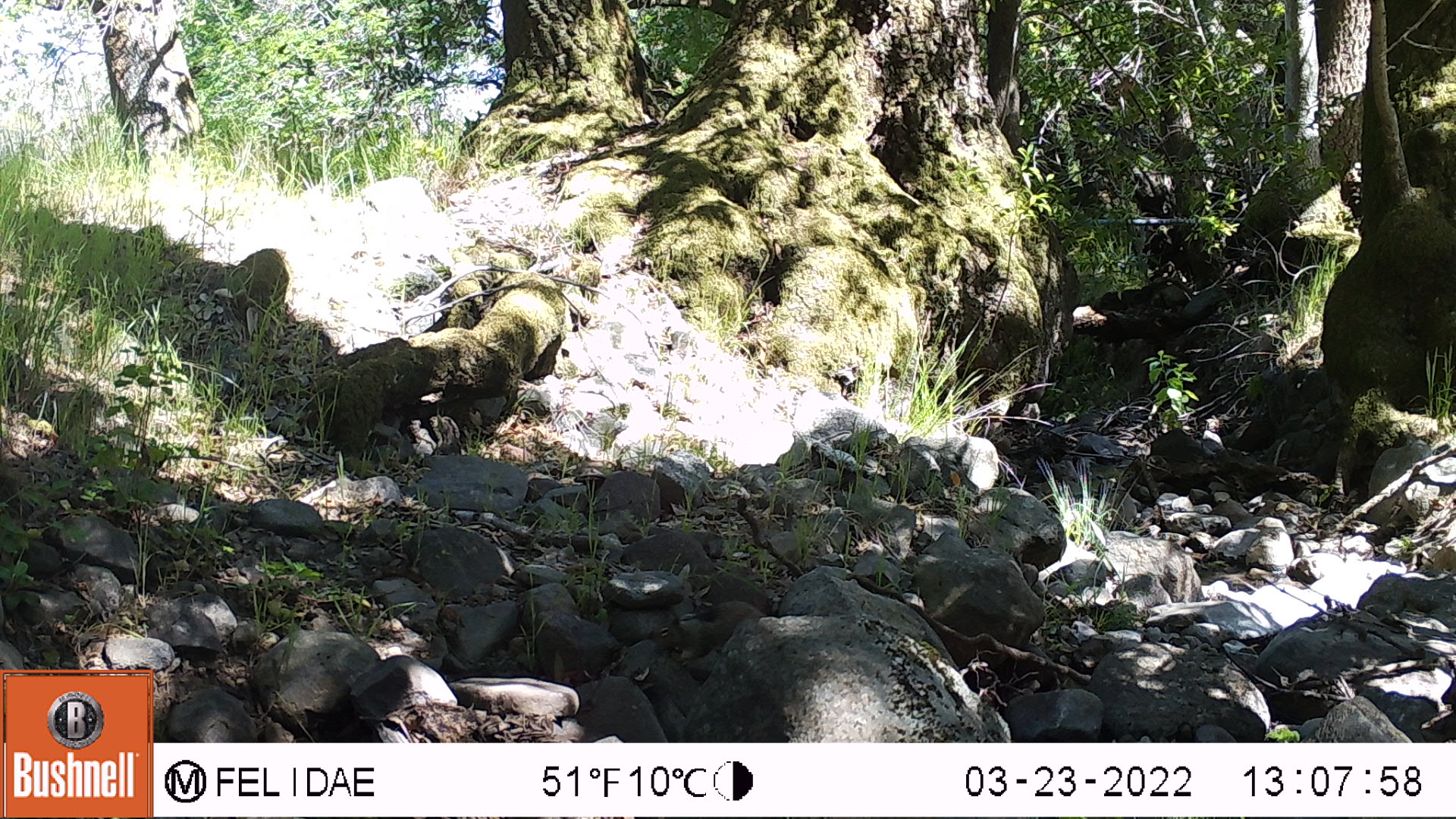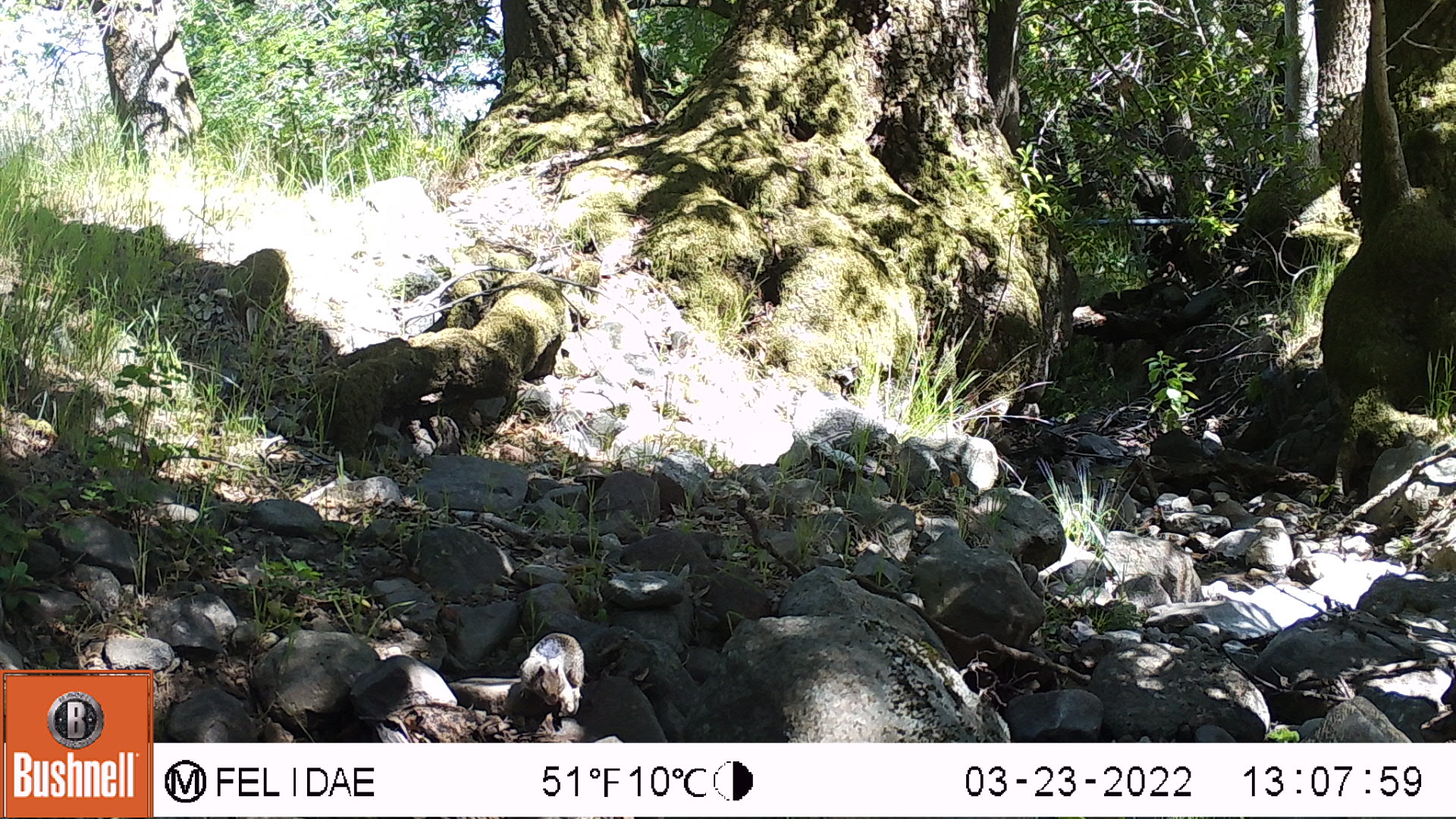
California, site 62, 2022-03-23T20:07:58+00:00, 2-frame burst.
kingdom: Animalia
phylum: Chordata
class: Mammalia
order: Rodentia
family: Sciuridae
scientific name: Sciuridae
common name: squirrel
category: unknown squirrel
Unknown squirrel (squirrel) (Sciuridae).